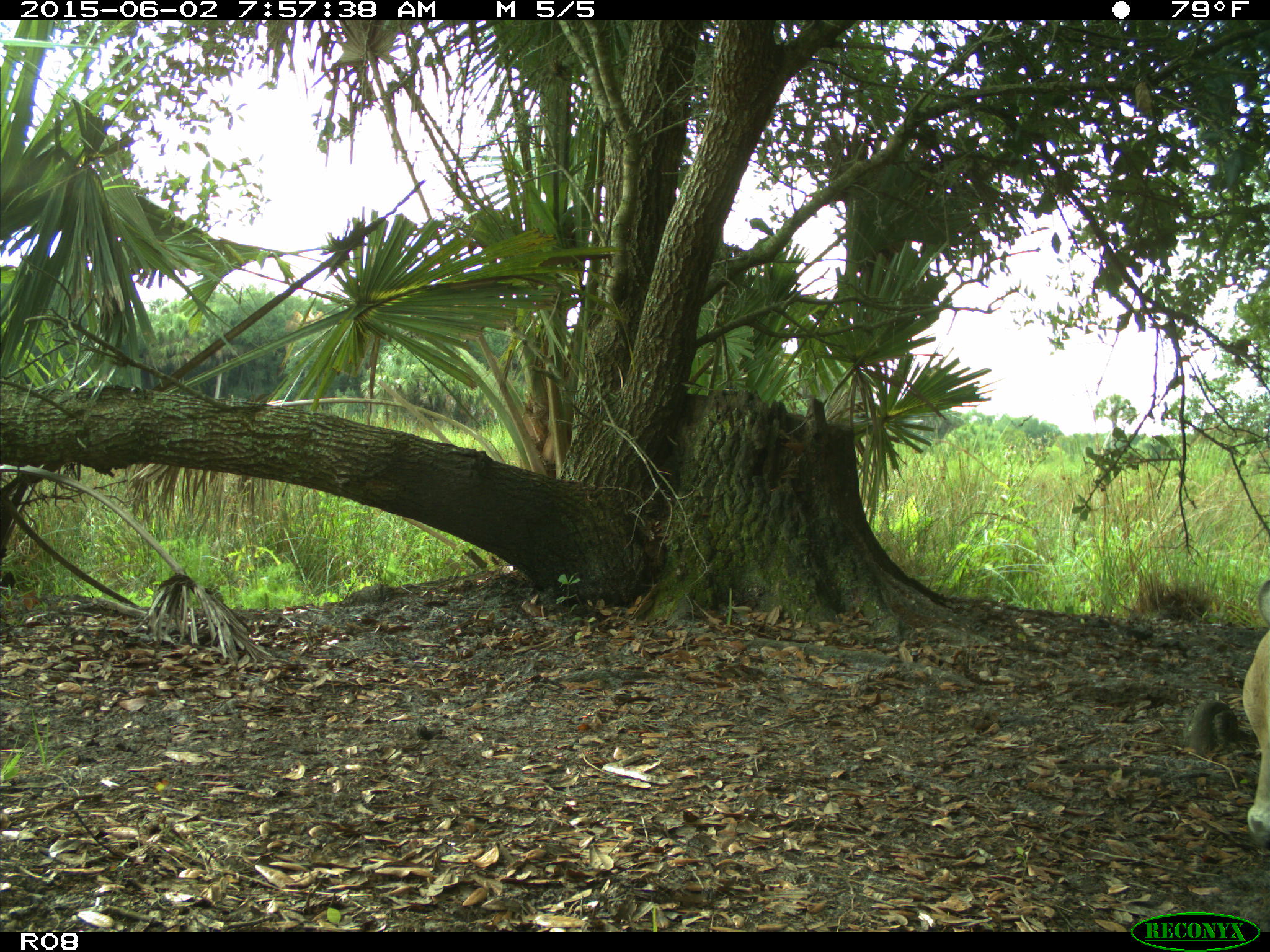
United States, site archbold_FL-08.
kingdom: Animalia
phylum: Chordata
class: Mammalia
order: Artiodactyla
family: Bovidae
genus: Bos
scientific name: Bos taurus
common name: domestic cow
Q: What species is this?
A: Bos taurus (domestic cow).